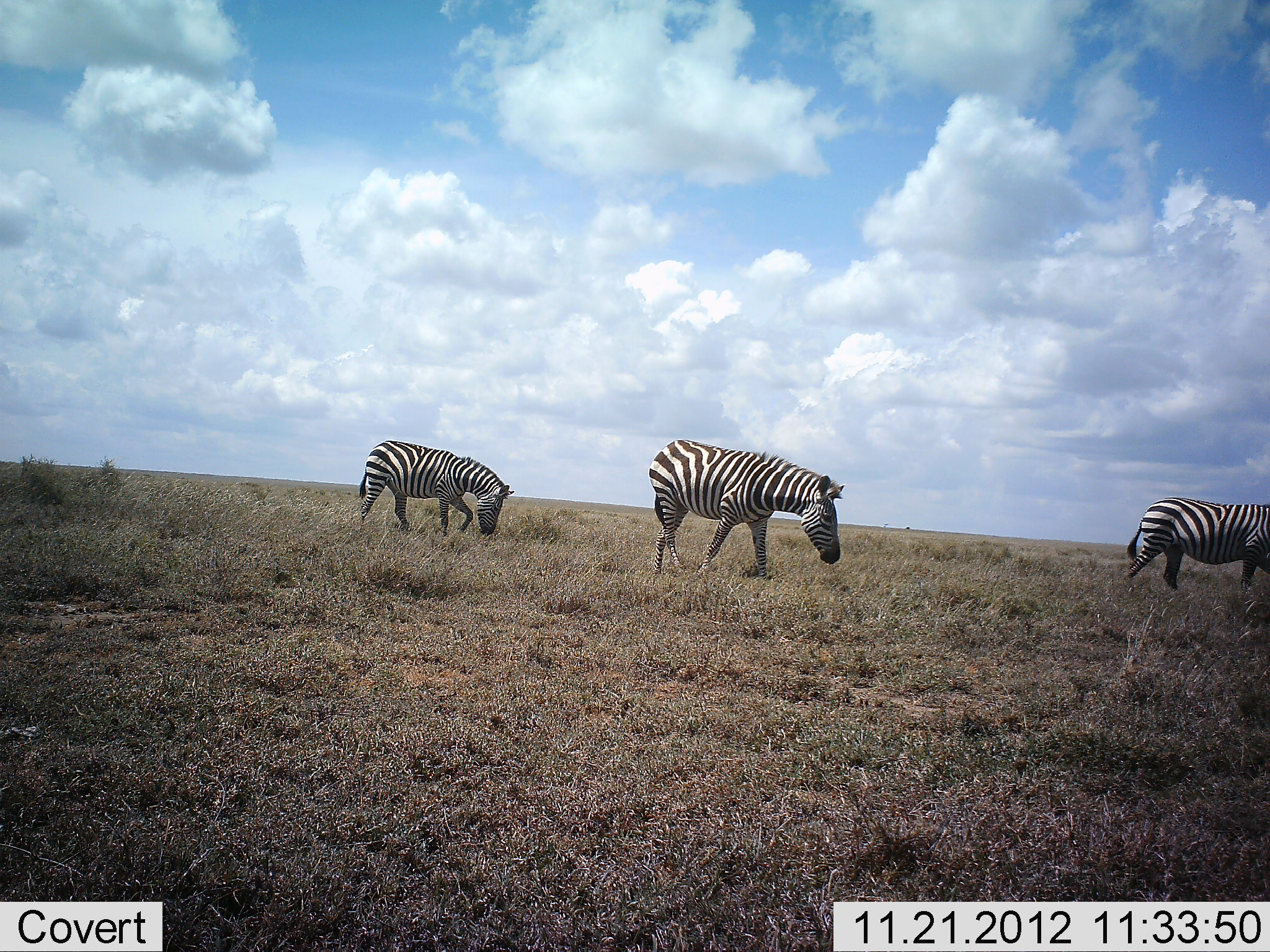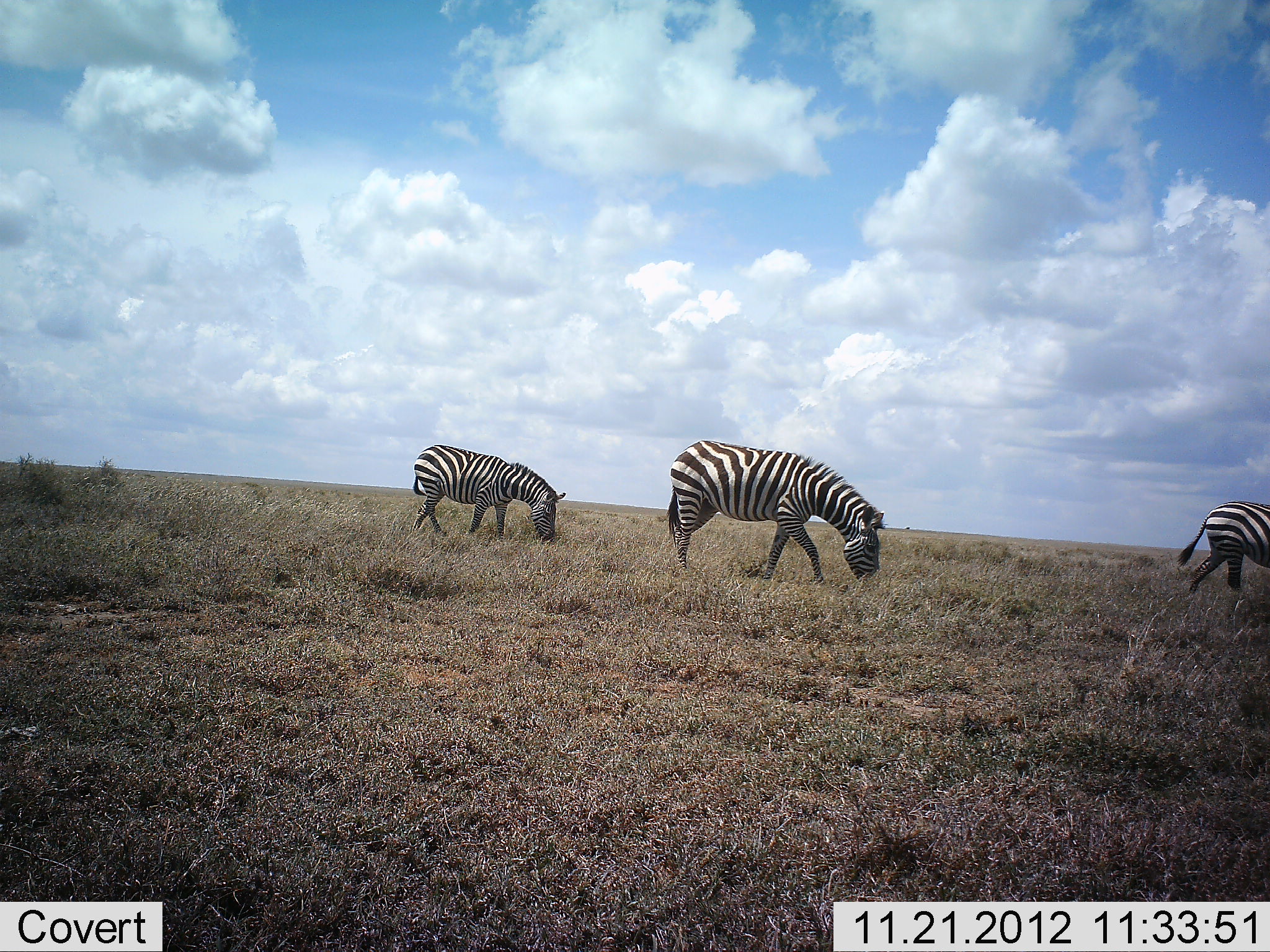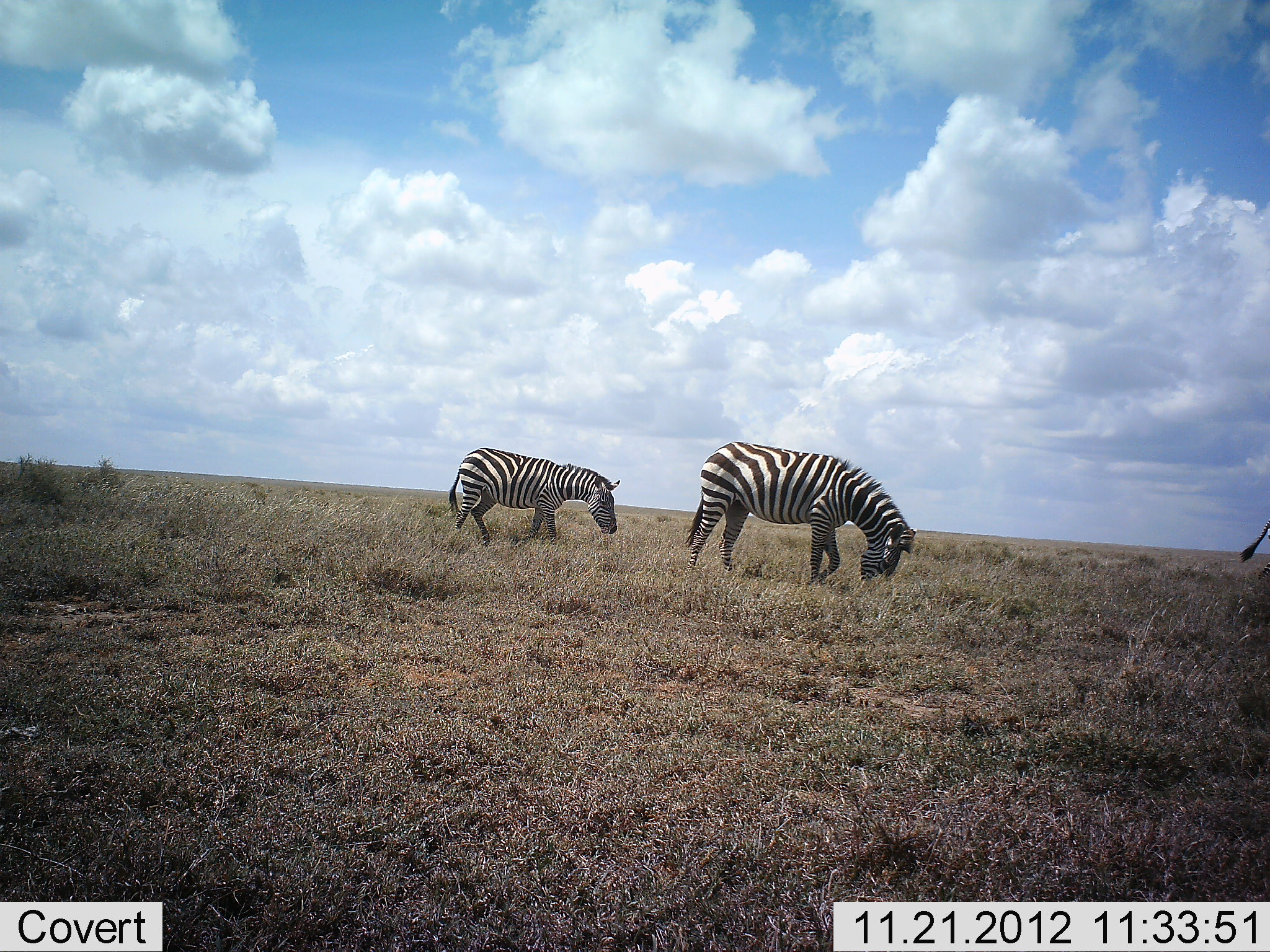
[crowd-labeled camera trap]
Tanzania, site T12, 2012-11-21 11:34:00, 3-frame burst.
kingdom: Animalia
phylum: Chordata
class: Mammalia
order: Perissodactyla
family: Equidae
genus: Equus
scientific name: Equus quagga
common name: plains zebra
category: zebra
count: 3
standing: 10%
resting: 0%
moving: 80%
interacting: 0%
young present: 0%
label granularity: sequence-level